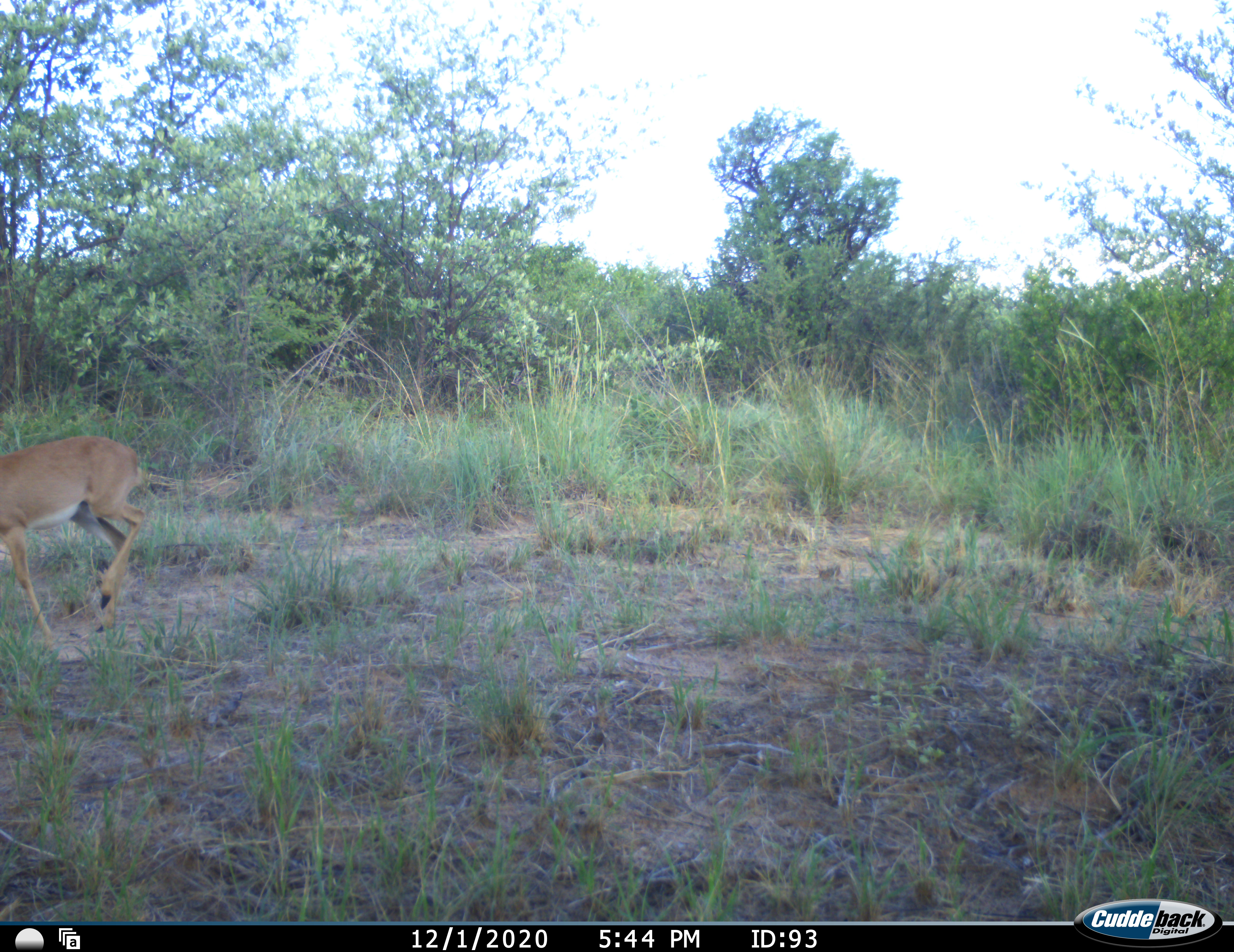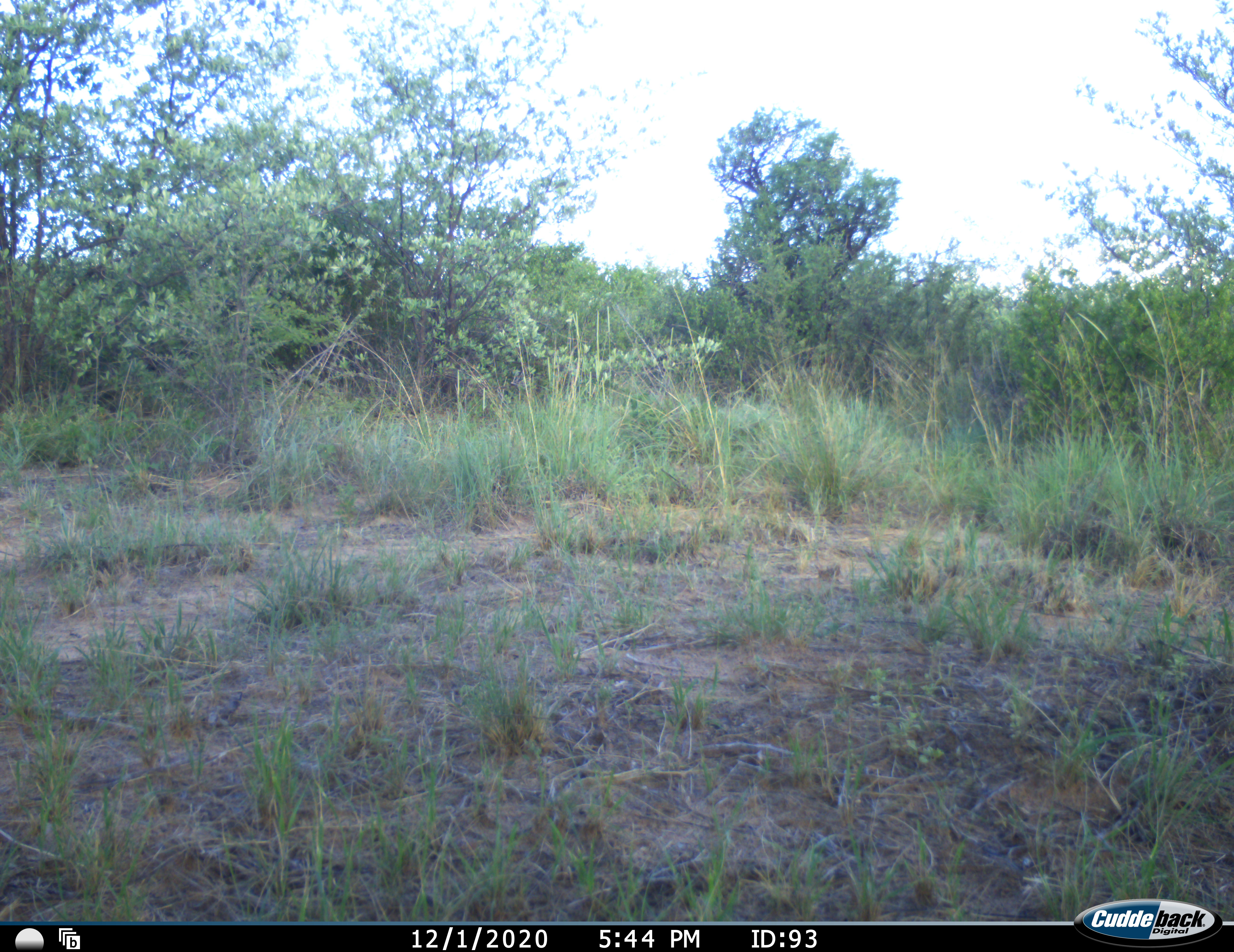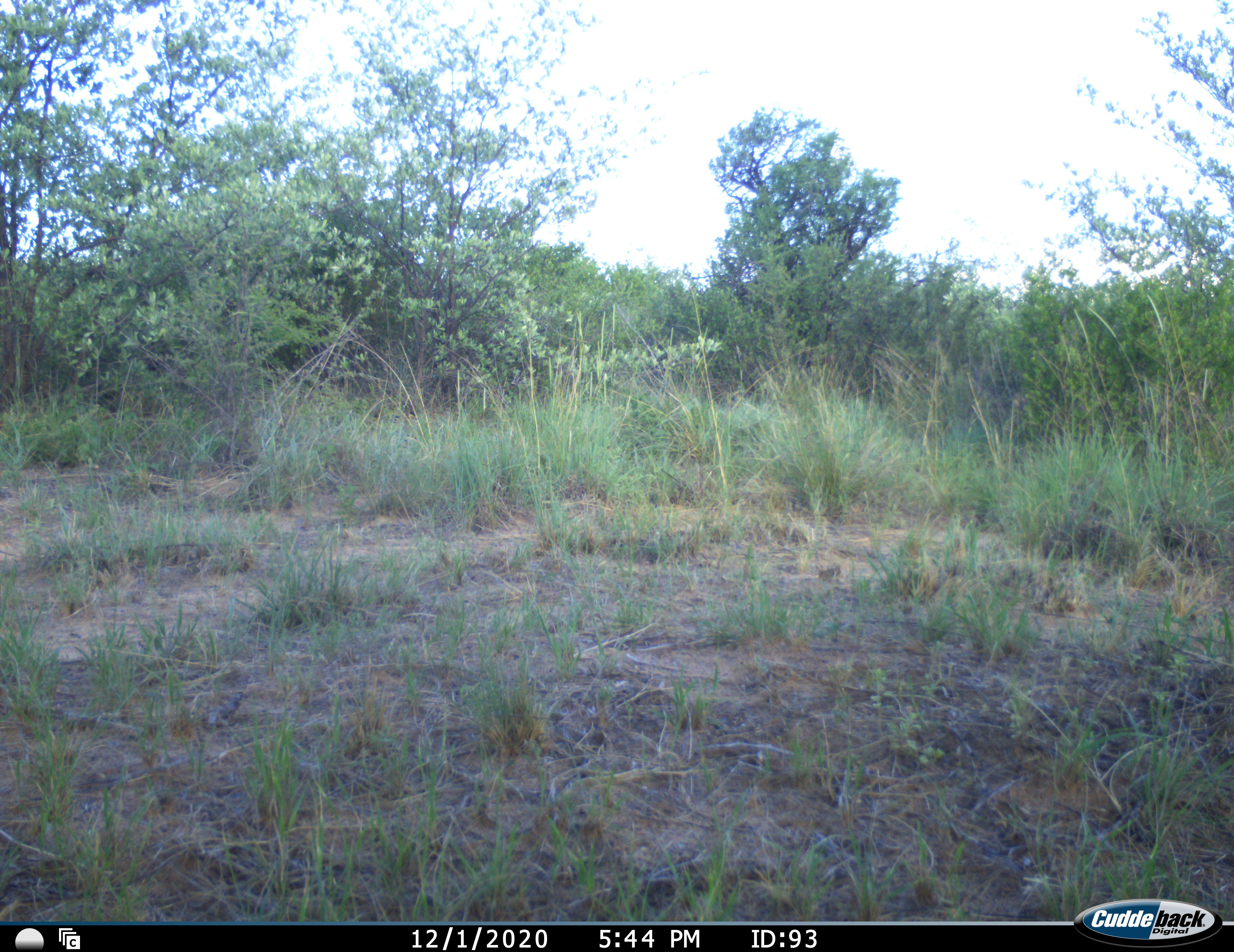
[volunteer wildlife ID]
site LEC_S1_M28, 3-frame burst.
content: unidentified animal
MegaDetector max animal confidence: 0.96